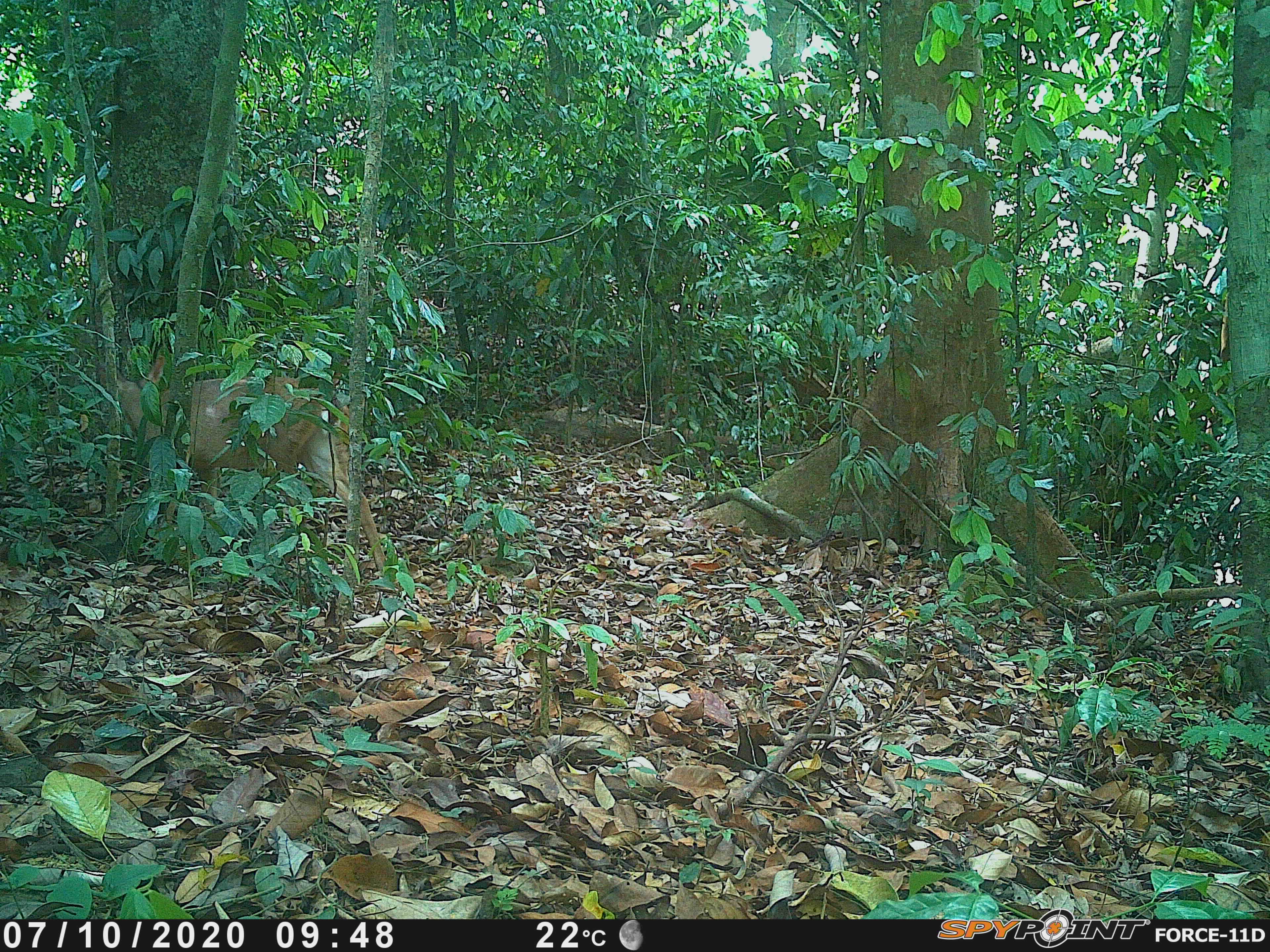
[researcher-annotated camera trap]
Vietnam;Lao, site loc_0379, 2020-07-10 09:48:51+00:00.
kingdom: Animalia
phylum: Chordata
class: Mammalia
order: Artiodactyla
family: Cervidae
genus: Muntiacus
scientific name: Muntiacus vuquangensis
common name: large-antlered muntjac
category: large antlered muntjac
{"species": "large antlered muntjac (large-antlered muntjac) (Muntiacus vuquangensis)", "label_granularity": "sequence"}